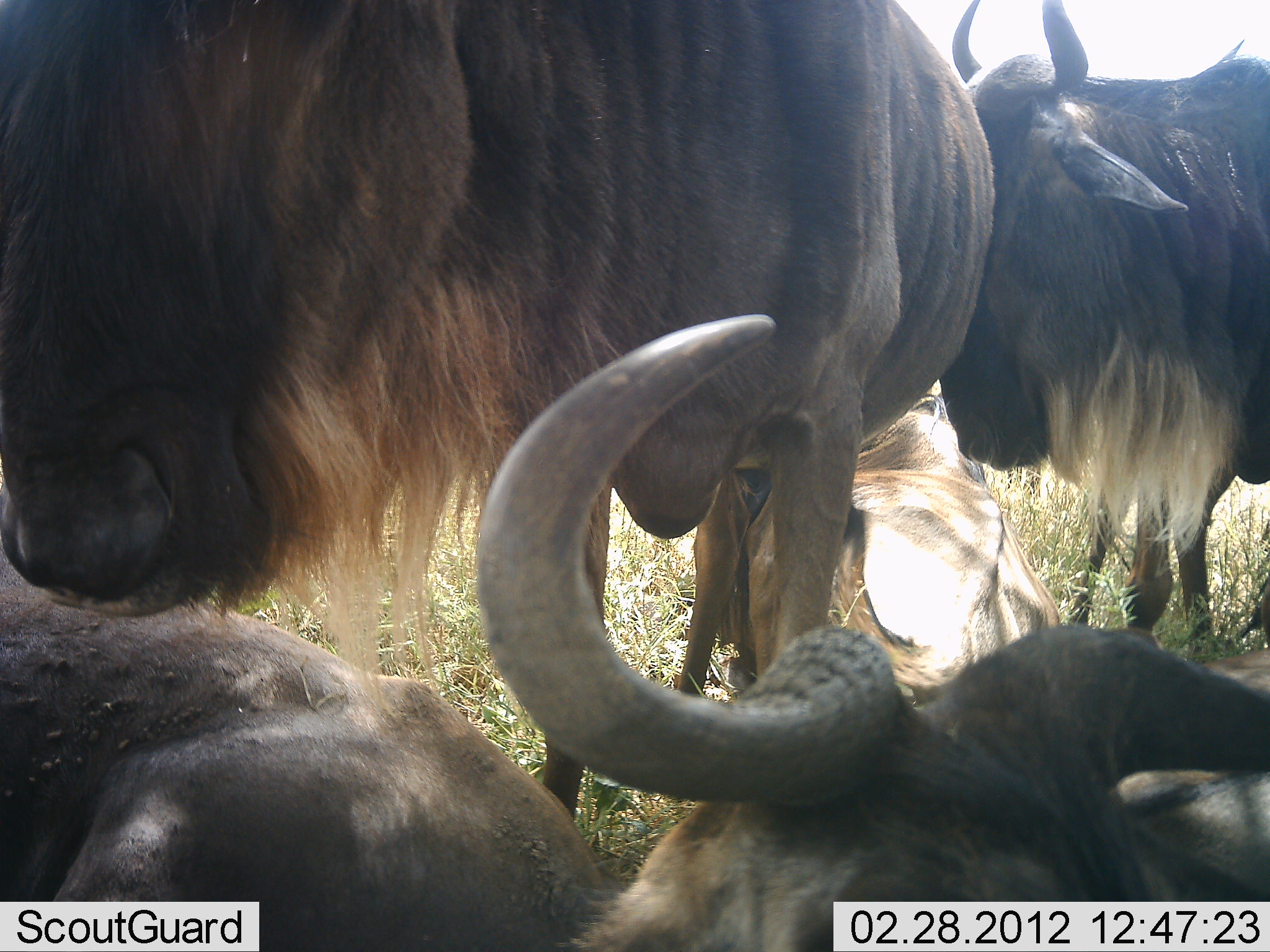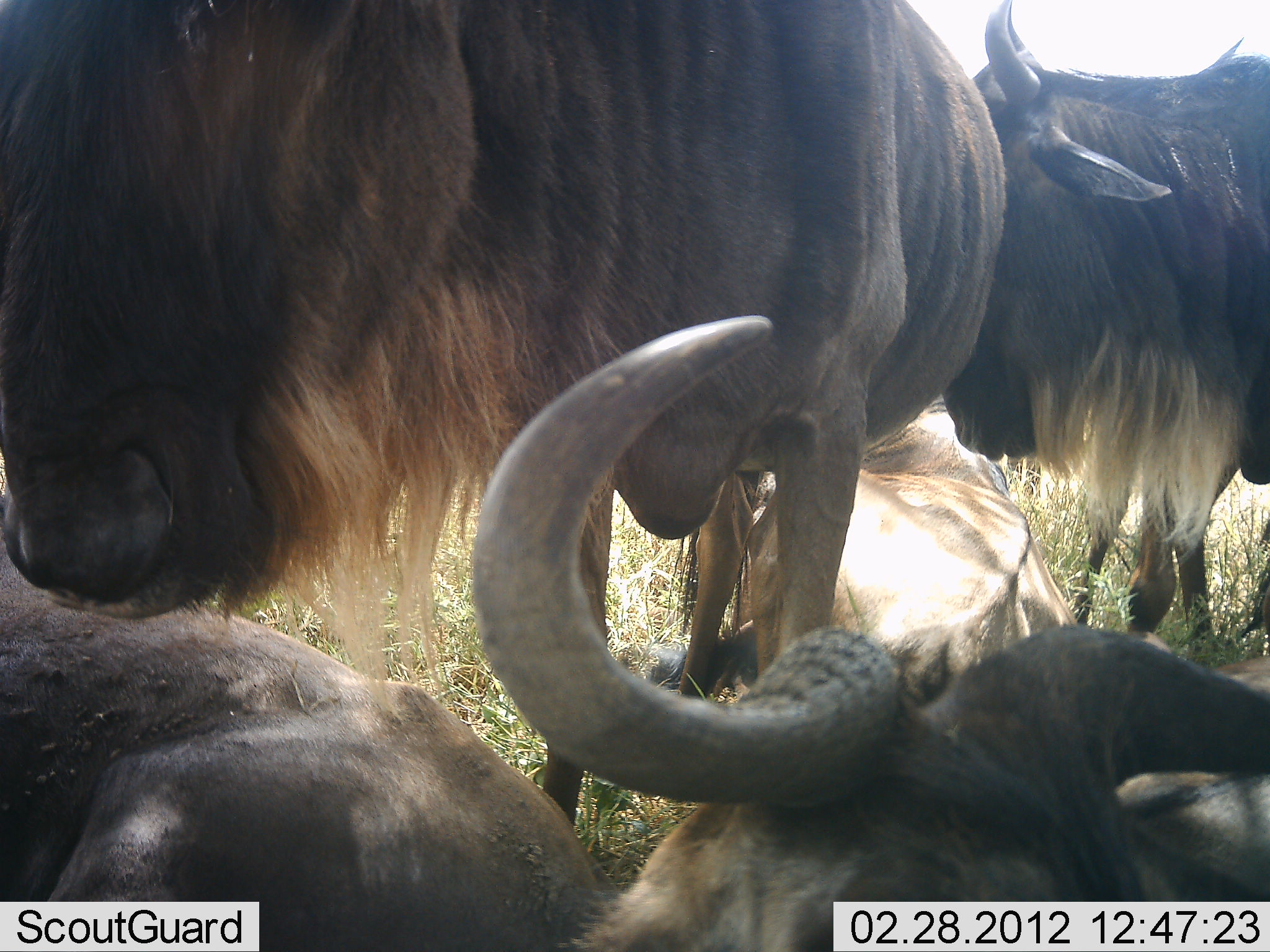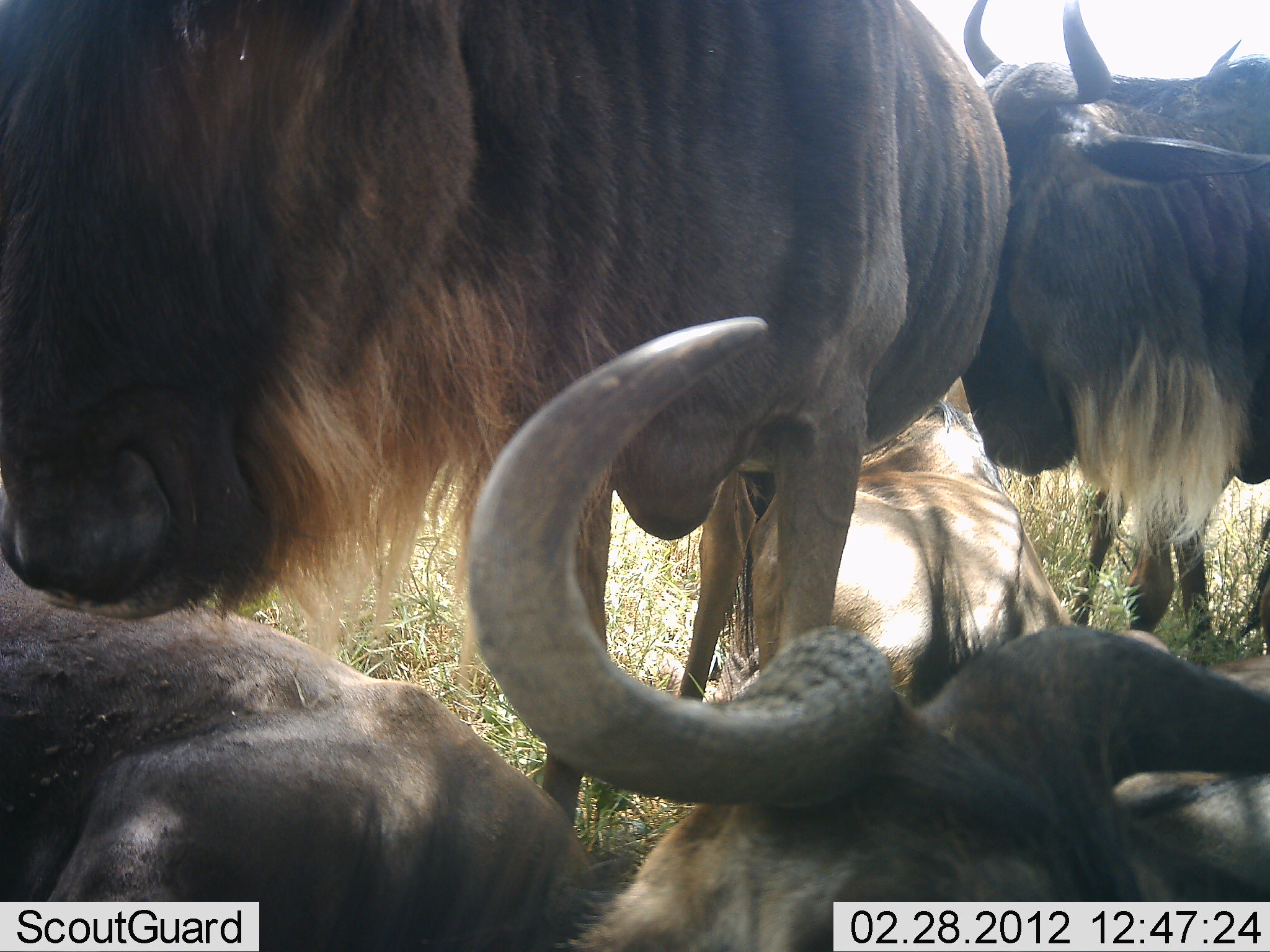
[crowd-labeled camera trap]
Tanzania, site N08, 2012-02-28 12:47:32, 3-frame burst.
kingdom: Animalia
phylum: Chordata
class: Mammalia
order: Artiodactyla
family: Bovidae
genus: Connochaetes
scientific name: Connochaetes taurinus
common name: blue wildebeest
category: wildebeest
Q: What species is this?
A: Wildebeest (blue wildebeest) (Connochaetes taurinus).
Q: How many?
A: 5.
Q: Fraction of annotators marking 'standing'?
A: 81%.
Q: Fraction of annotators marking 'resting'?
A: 95%.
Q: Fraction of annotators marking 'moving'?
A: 0%.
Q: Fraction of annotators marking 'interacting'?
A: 0%.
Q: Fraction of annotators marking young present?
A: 5%.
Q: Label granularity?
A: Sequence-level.